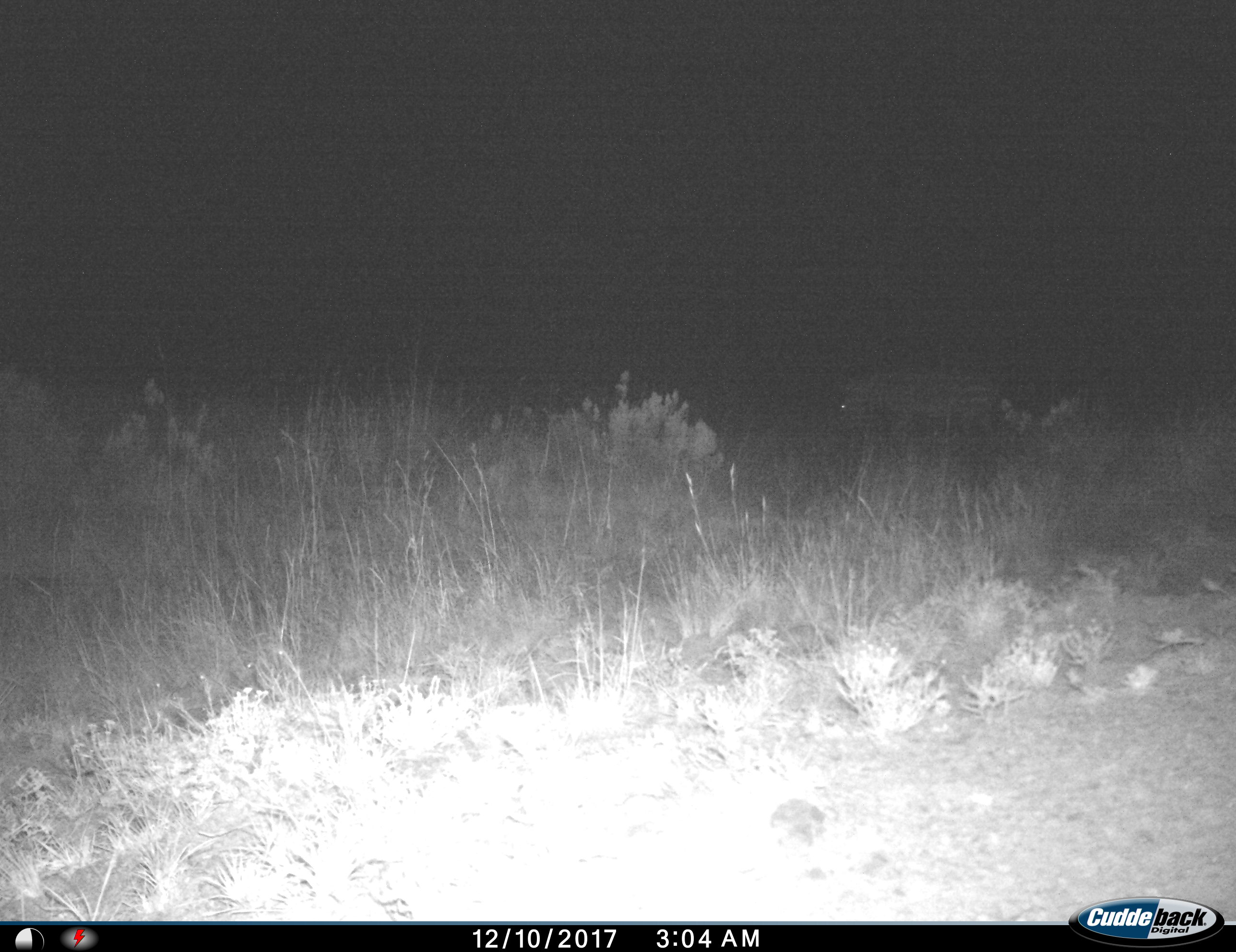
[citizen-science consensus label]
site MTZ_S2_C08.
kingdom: Animalia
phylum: Chordata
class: Mammalia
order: Perissodactyla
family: Equidae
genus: Equus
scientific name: Equus zebra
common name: mountain zebra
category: zebramountain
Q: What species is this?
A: Zebramountain (mountain zebra) (Equus zebra).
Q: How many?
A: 1.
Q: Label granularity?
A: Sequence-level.